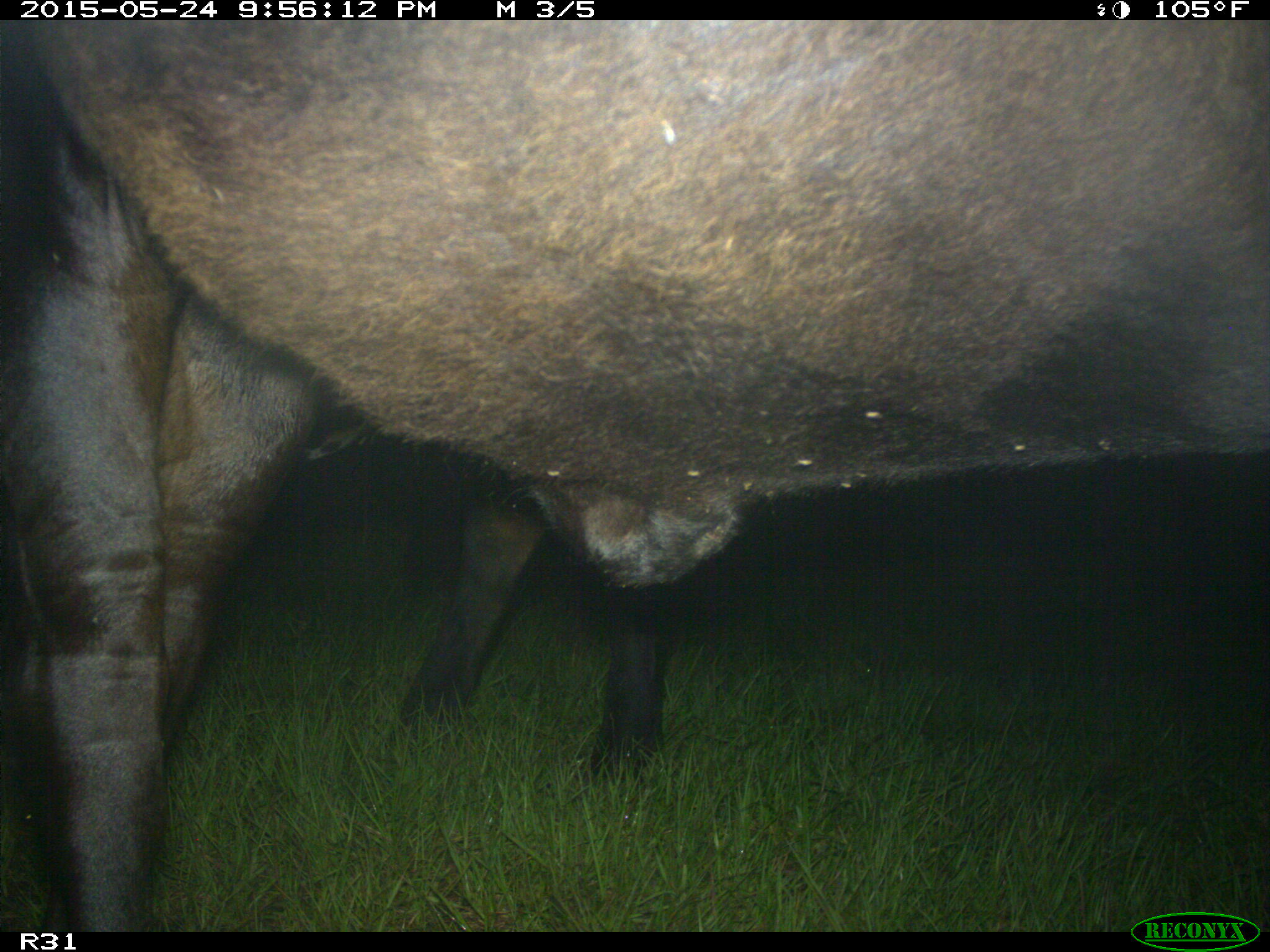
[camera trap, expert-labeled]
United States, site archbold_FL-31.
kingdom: Animalia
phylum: Chordata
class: Mammalia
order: Artiodactyla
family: Bovidae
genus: Bos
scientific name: Bos taurus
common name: domestic cow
Bos taurus (domestic cow).